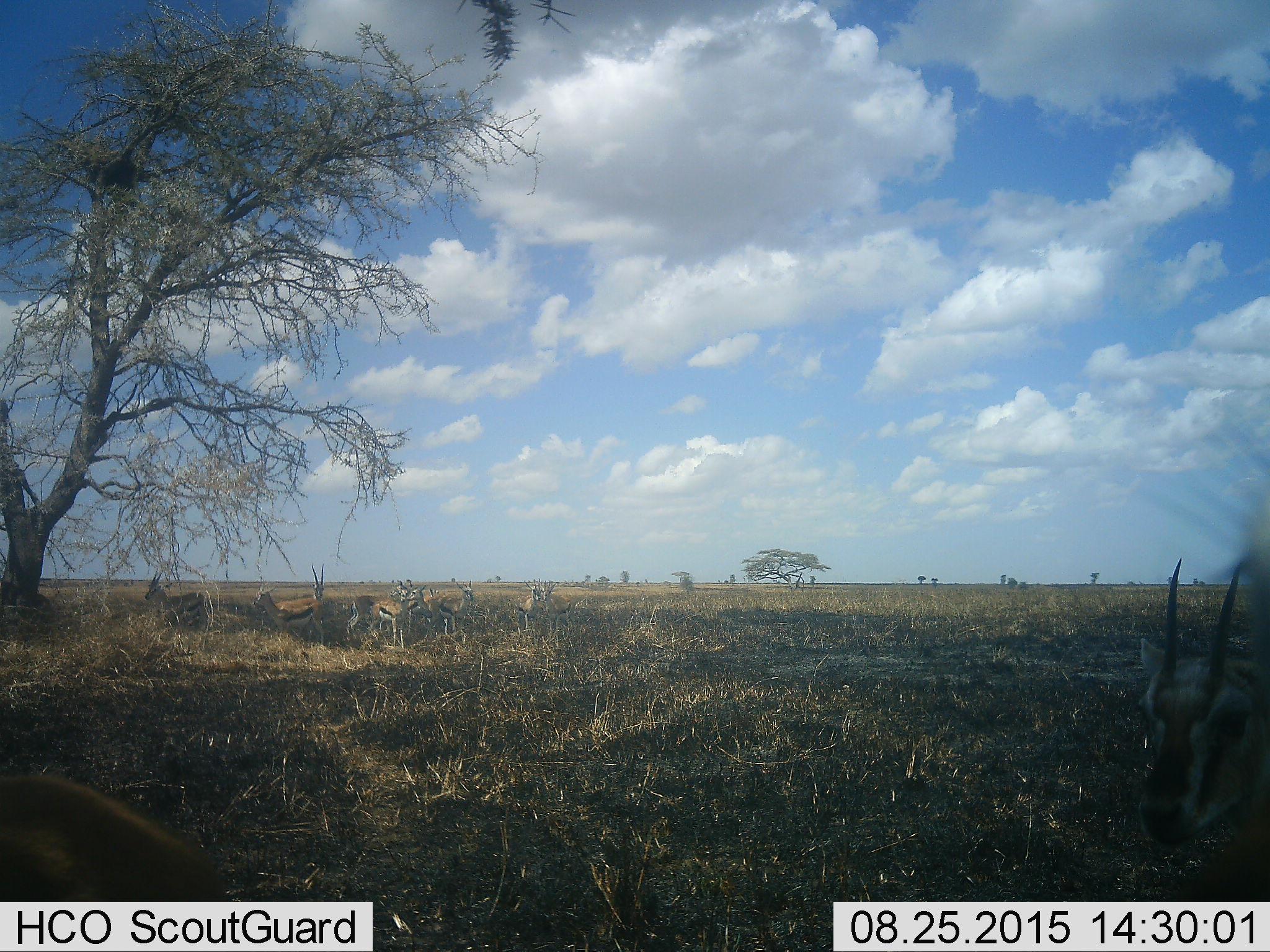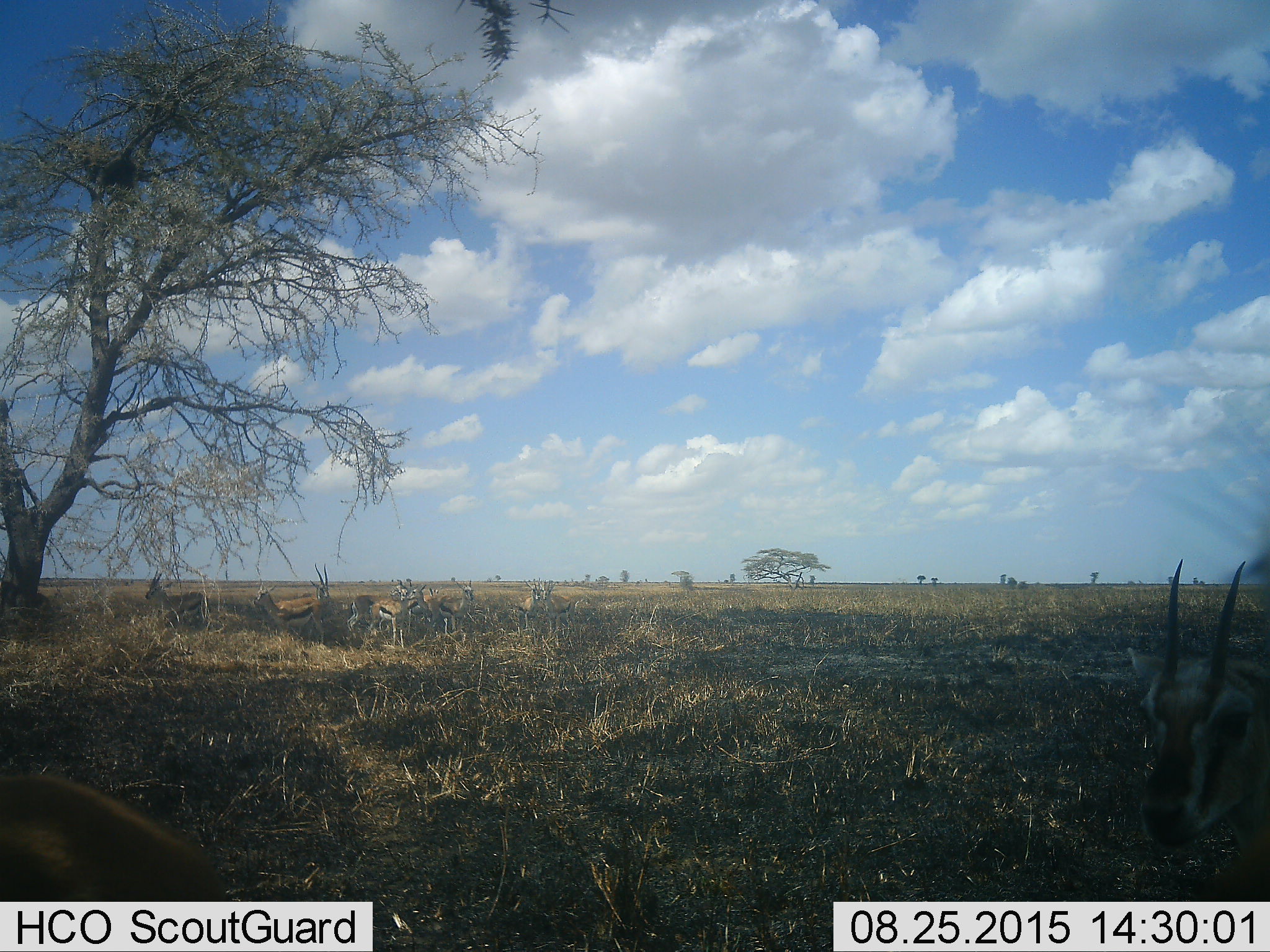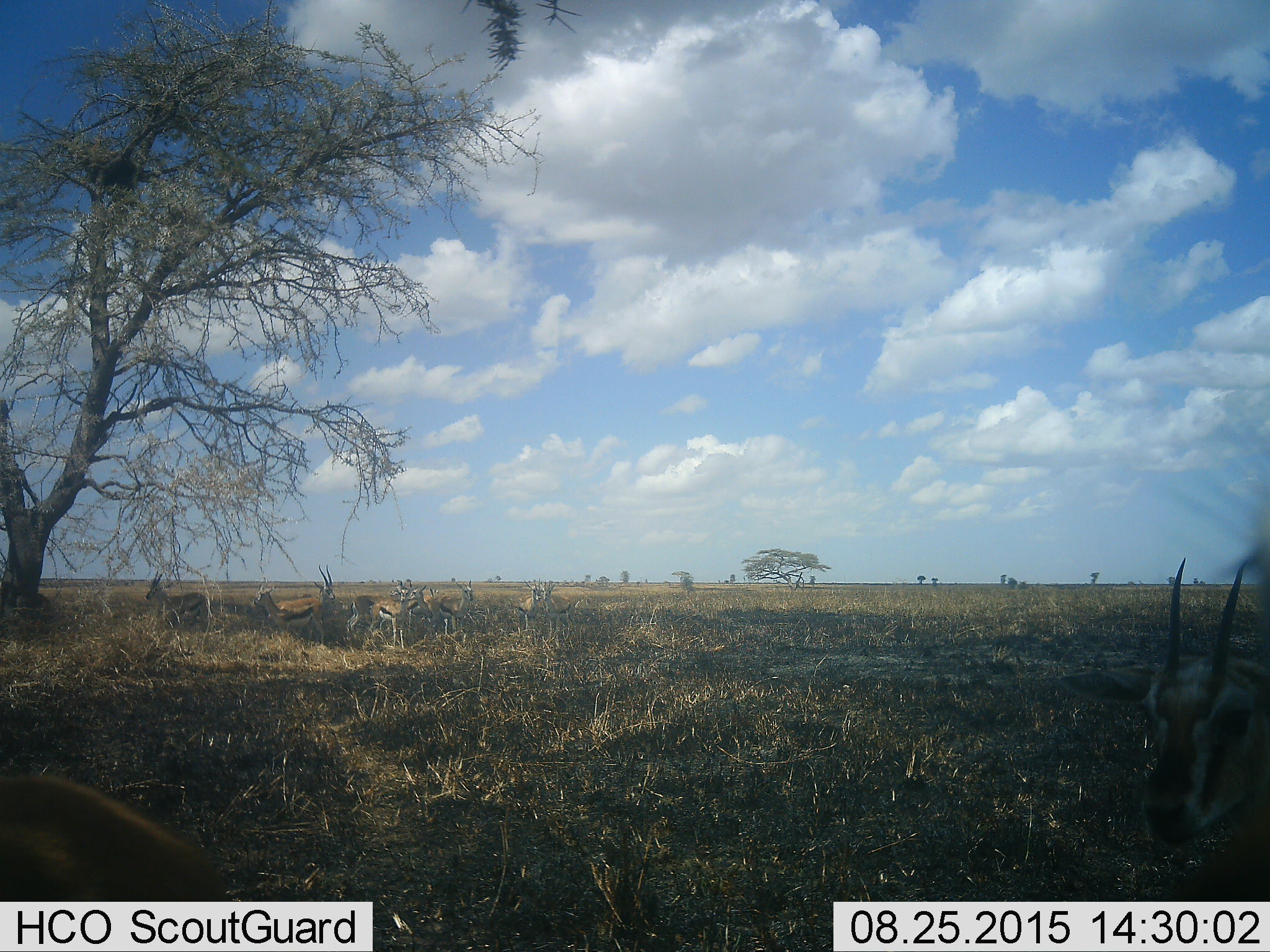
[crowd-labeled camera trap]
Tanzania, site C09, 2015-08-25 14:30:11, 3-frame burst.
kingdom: Animalia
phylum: Chordata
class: Mammalia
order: Artiodactyla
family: Bovidae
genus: Eudorcas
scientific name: Eudorcas thomsonii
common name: thomson's gazelle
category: gazellethomsons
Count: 11-50.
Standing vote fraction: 85%.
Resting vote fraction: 23%.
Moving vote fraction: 0%.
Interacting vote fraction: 0%.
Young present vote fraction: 0%.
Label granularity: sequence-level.